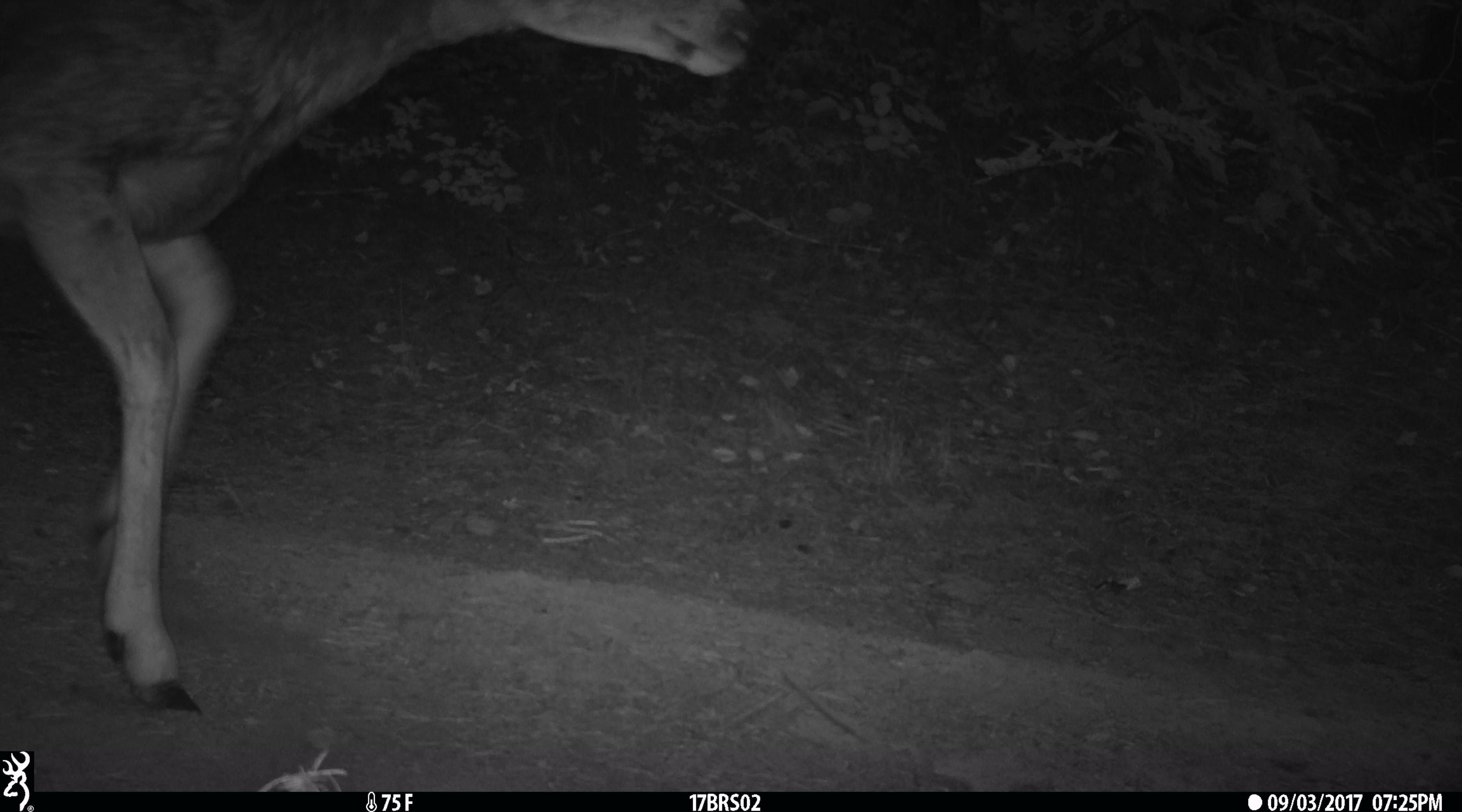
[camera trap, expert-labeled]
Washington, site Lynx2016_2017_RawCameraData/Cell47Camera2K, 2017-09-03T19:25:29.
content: unidentified animal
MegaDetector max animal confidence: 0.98